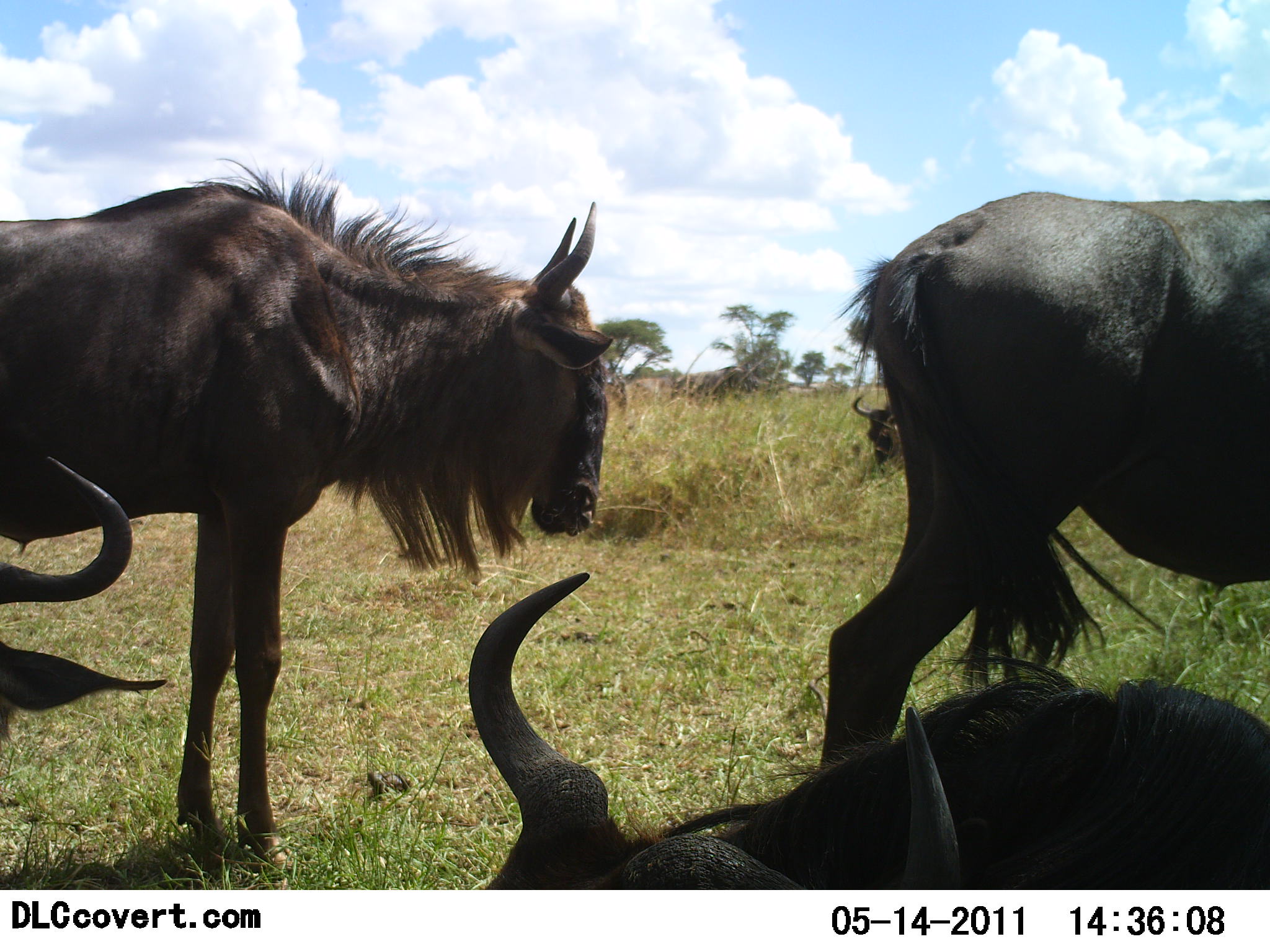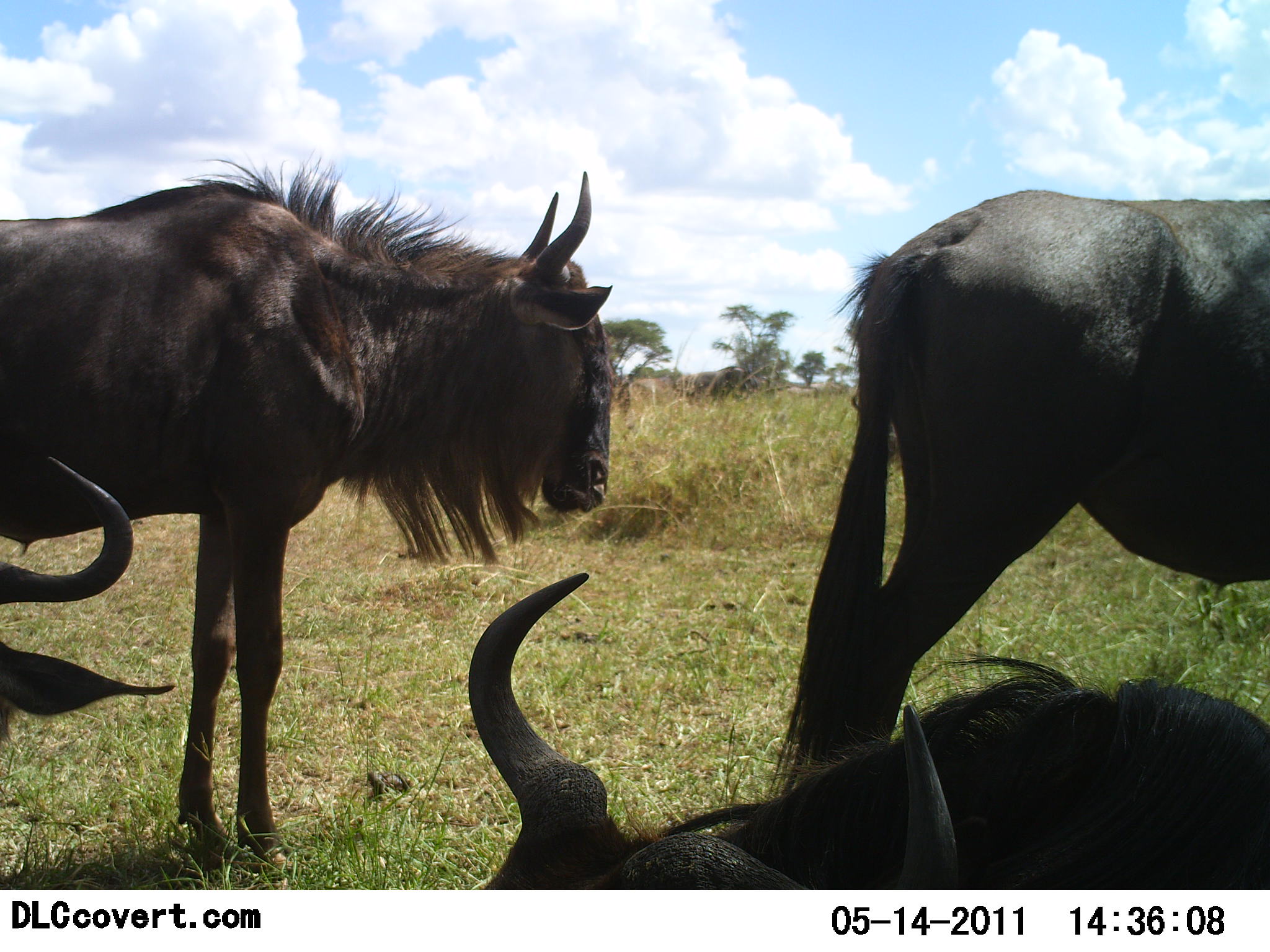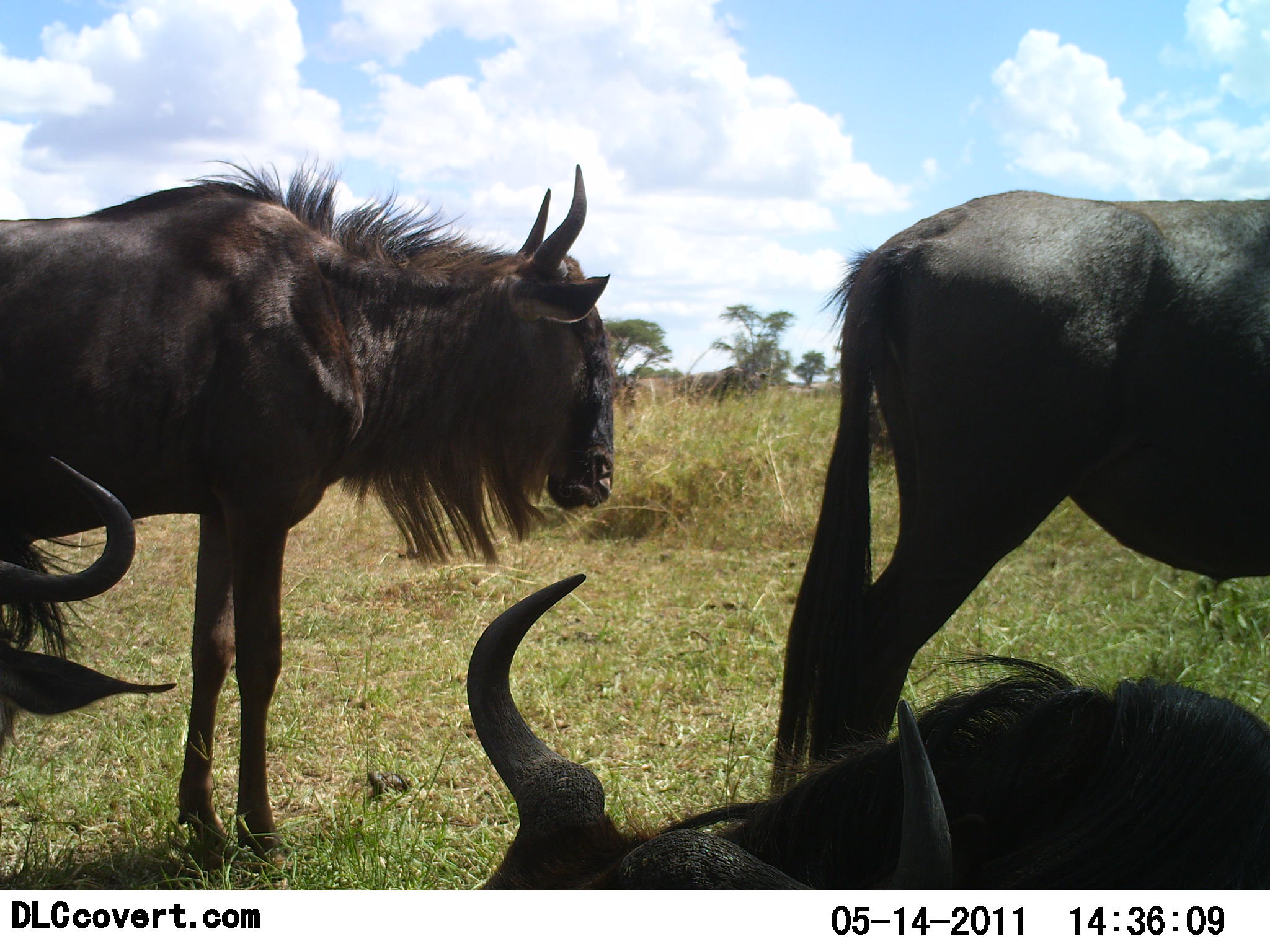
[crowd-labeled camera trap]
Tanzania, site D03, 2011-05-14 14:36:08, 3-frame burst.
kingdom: Animalia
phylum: Chordata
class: Mammalia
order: Artiodactyla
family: Bovidae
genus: Connochaetes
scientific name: Connochaetes taurinus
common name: blue wildebeest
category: wildebeest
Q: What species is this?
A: Wildebeest (blue wildebeest) (Connochaetes taurinus).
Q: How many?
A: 4.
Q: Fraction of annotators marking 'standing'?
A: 79%.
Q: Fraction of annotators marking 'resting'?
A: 93%.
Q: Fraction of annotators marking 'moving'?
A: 7%.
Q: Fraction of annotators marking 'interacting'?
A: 0%.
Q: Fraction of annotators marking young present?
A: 0%.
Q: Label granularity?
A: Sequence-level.